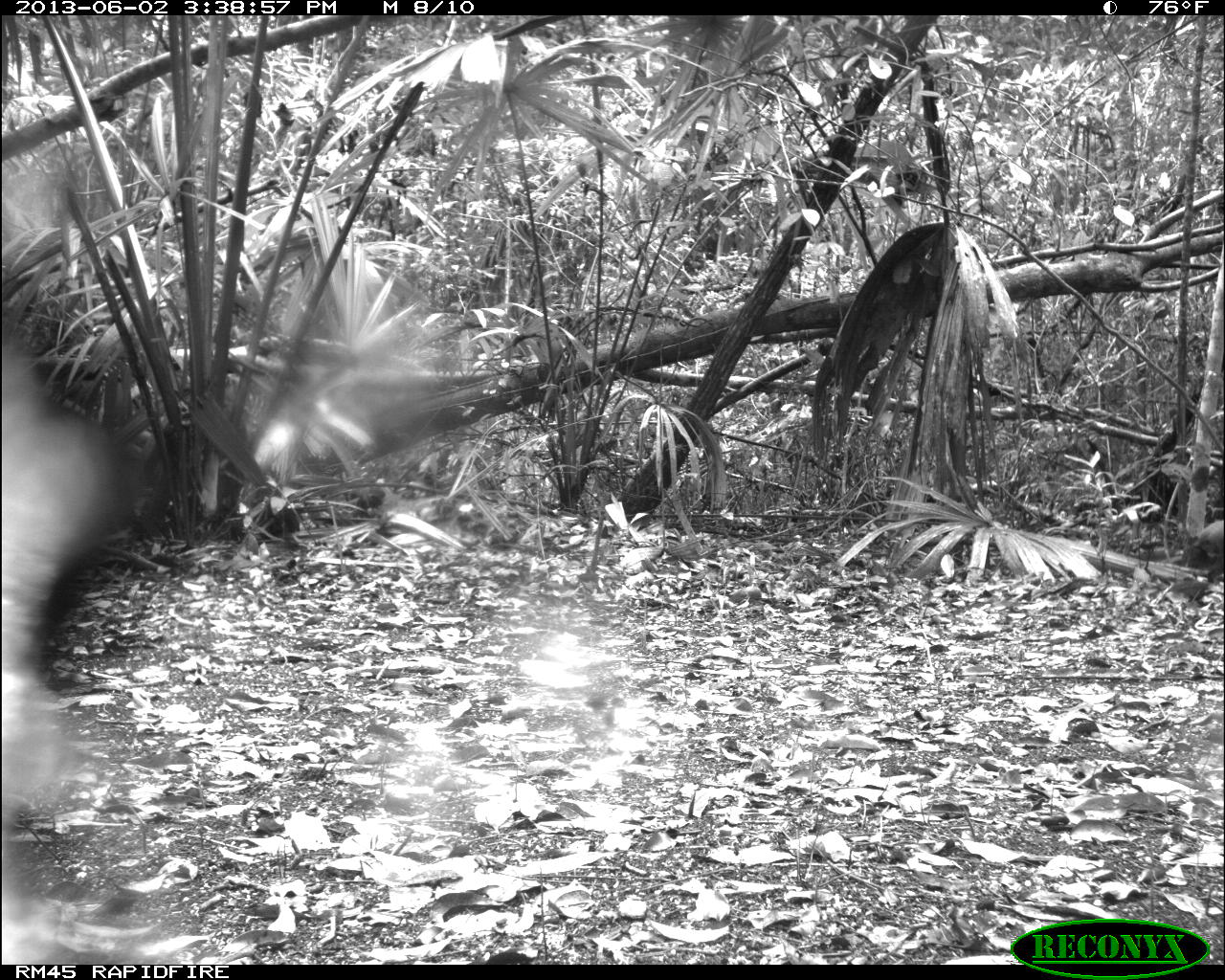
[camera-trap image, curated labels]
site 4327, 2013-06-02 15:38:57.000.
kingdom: Animalia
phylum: Chordata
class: Mammalia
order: Rodentia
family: Dasyproctidae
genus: Dasyprocta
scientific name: Dasyprocta punctata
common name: central american agouti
Dasyprocta punctata (central american agouti), count 1.